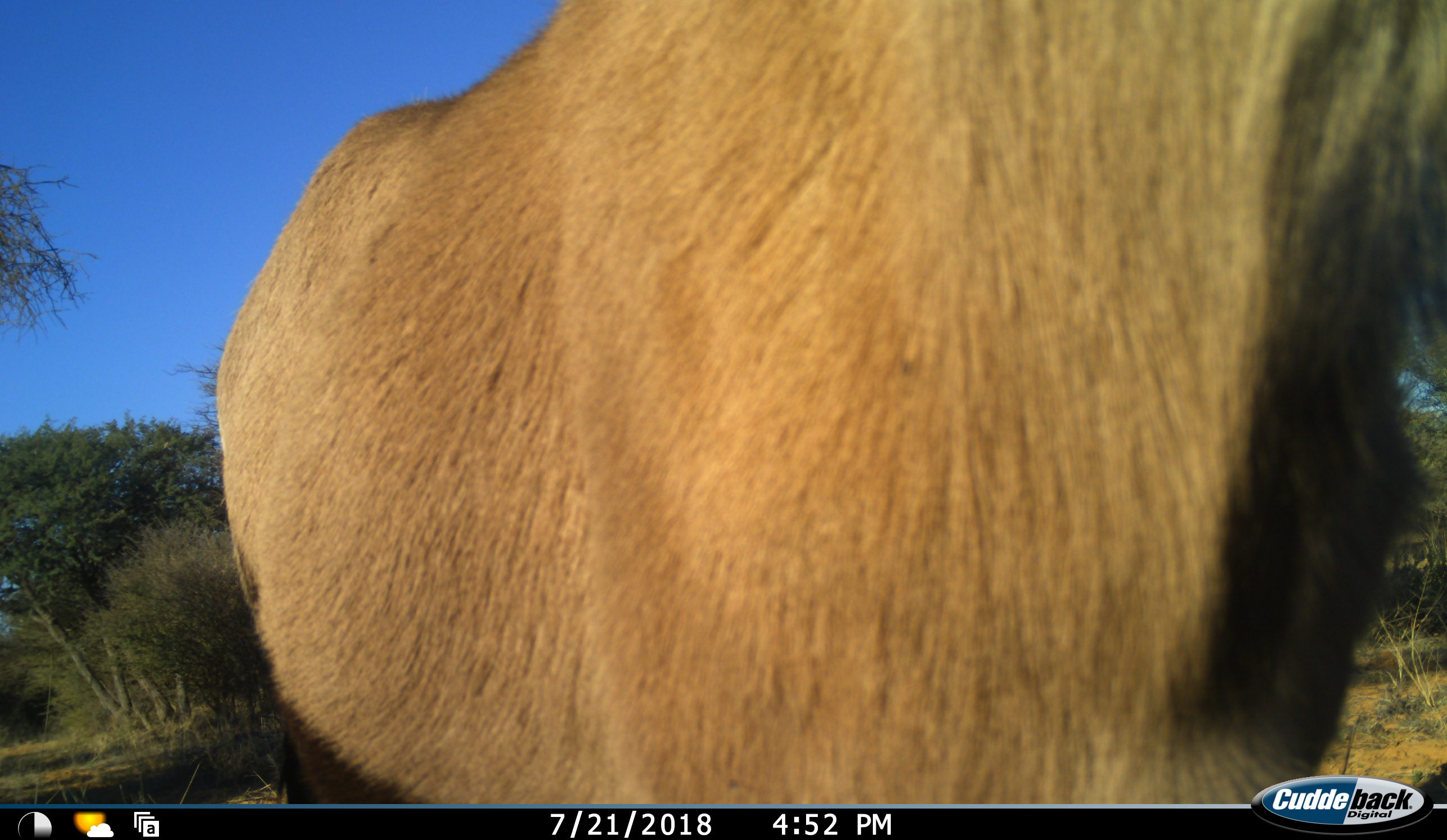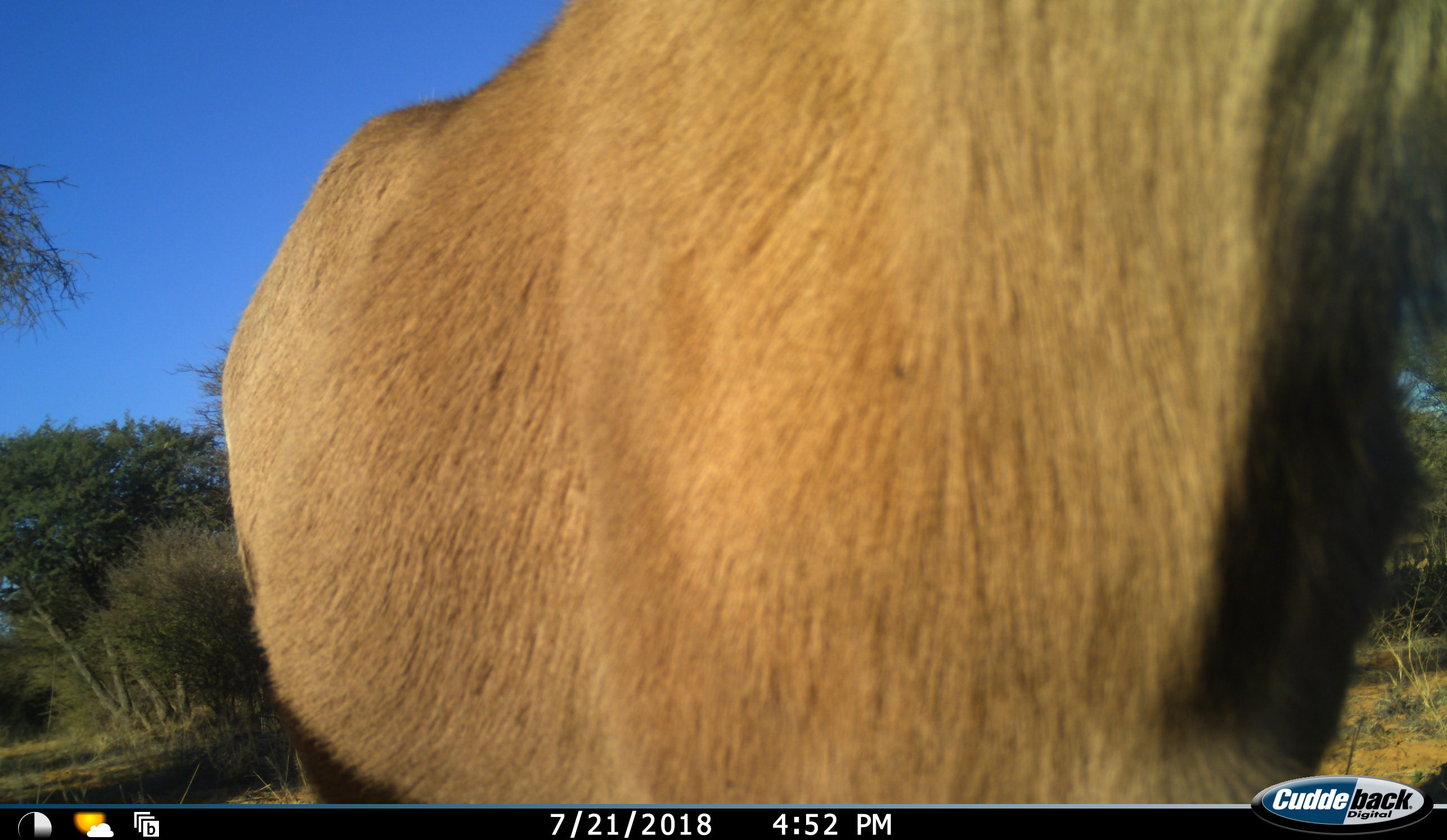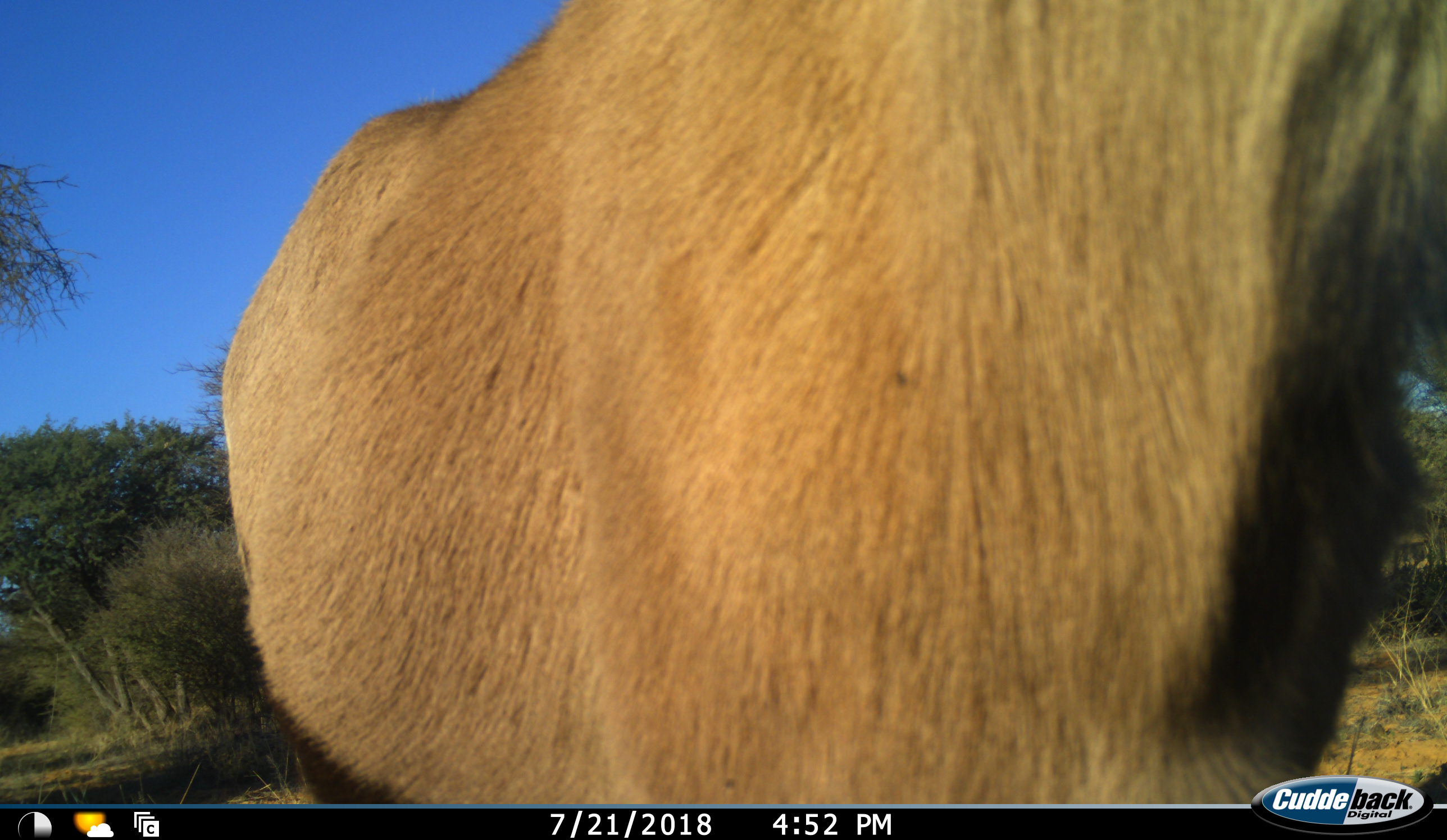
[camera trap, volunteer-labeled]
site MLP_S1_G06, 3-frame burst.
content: unidentified animal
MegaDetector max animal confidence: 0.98